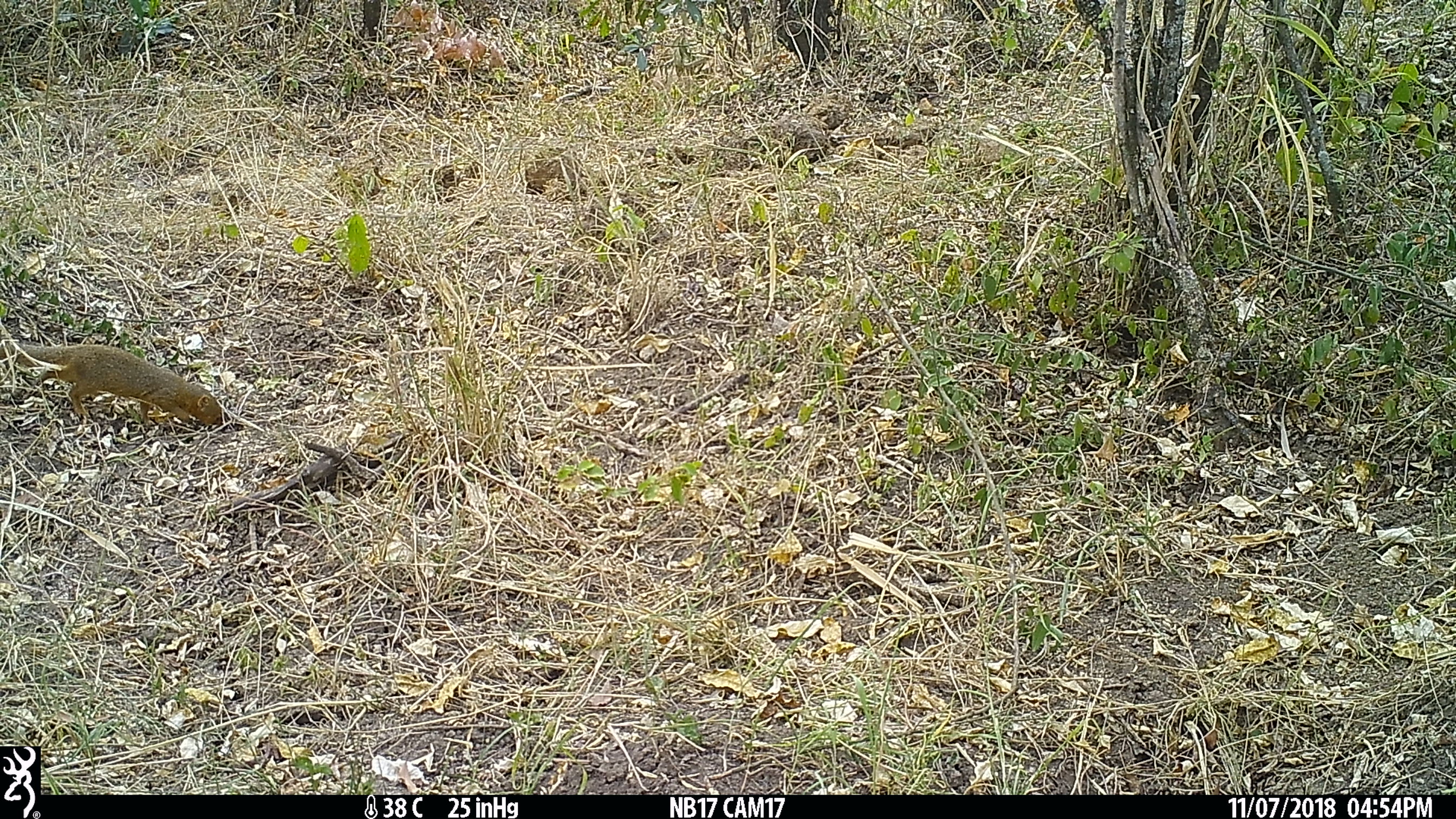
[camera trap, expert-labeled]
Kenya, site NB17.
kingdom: Animalia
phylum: Chordata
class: Mammalia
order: Carnivora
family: Herpestidae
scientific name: Herpestidae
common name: mongoose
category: mongoose other